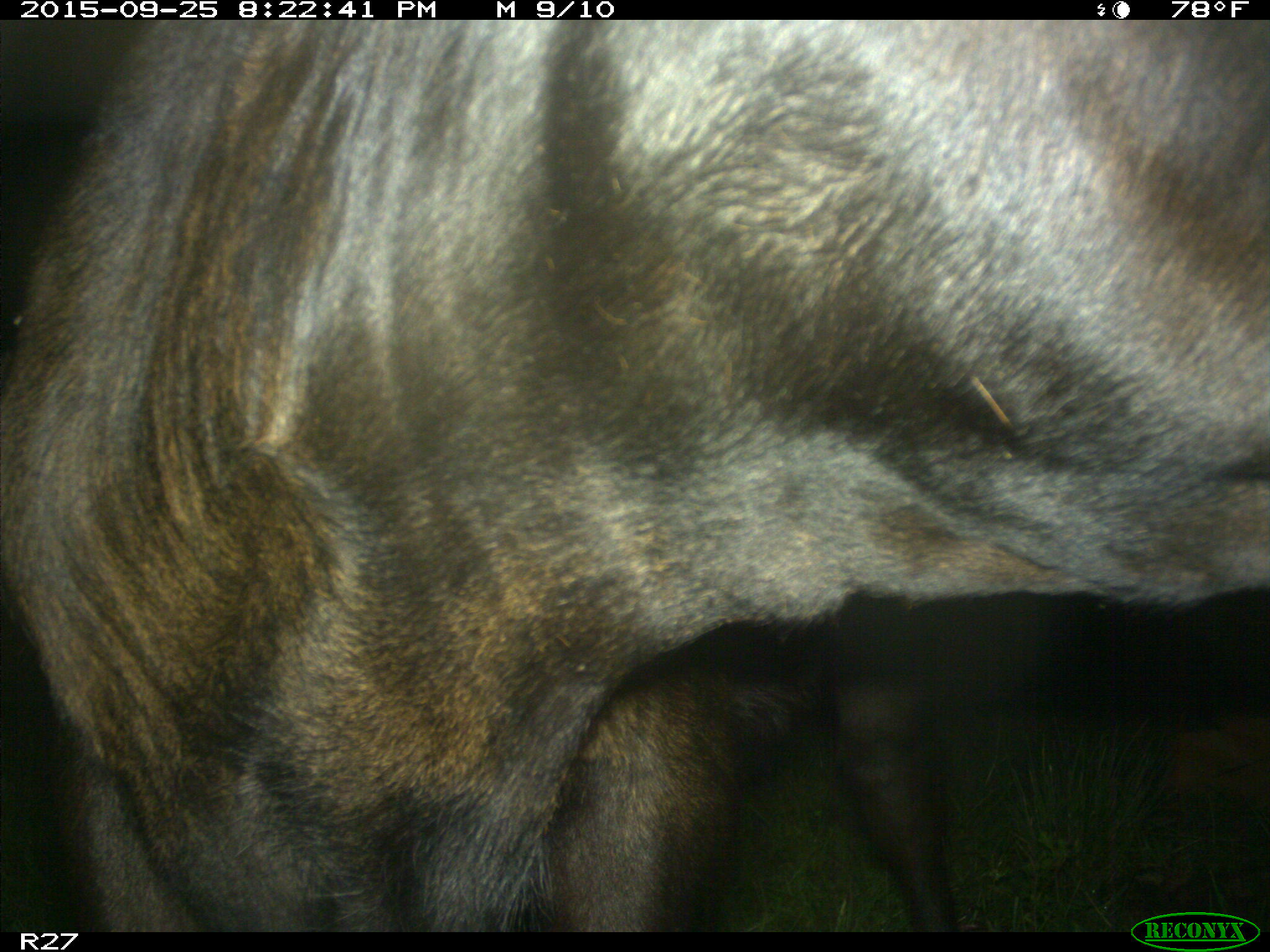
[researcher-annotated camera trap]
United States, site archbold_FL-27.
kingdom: Animalia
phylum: Chordata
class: Mammalia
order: Artiodactyla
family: Bovidae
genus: Bos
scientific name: Bos taurus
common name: domestic cow